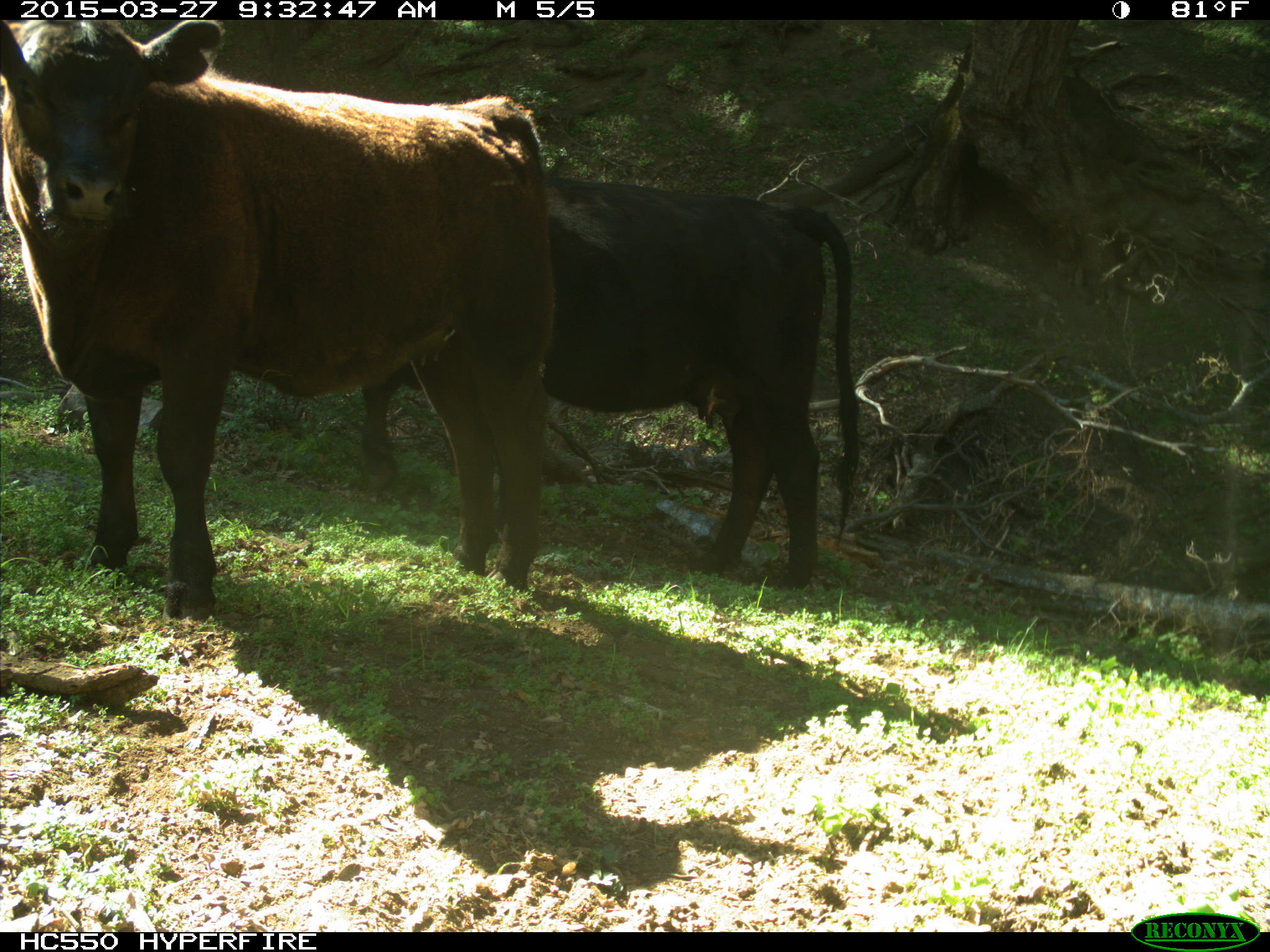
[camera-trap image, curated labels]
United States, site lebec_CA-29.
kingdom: Animalia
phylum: Chordata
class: Mammalia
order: Artiodactyla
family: Bovidae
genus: Bos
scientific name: Bos taurus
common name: domestic cow